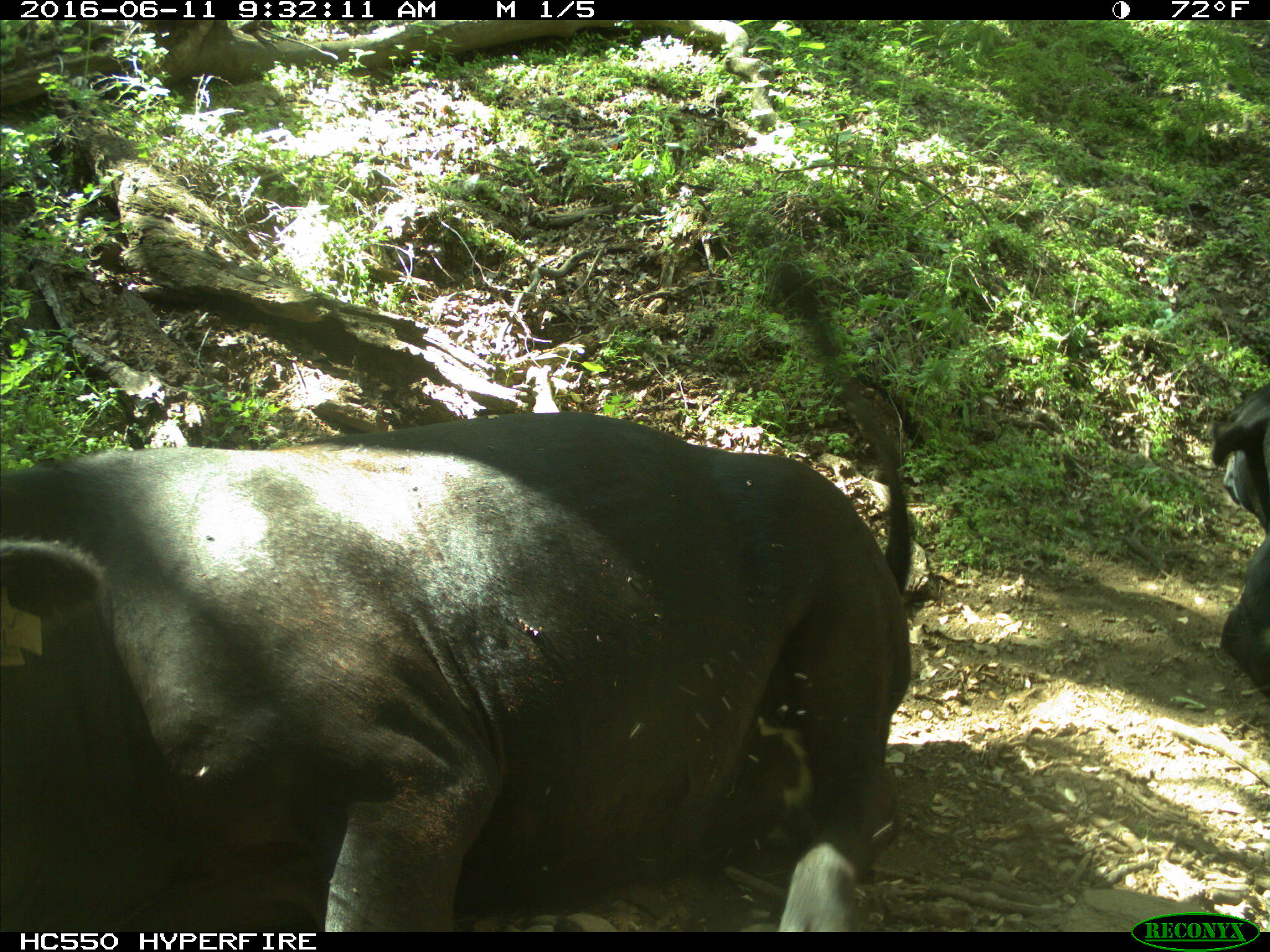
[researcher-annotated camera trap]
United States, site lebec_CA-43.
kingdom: Animalia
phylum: Chordata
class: Mammalia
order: Artiodactyla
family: Bovidae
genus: Bos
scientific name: Bos taurus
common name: domestic cow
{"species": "Bos taurus (domestic cow)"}